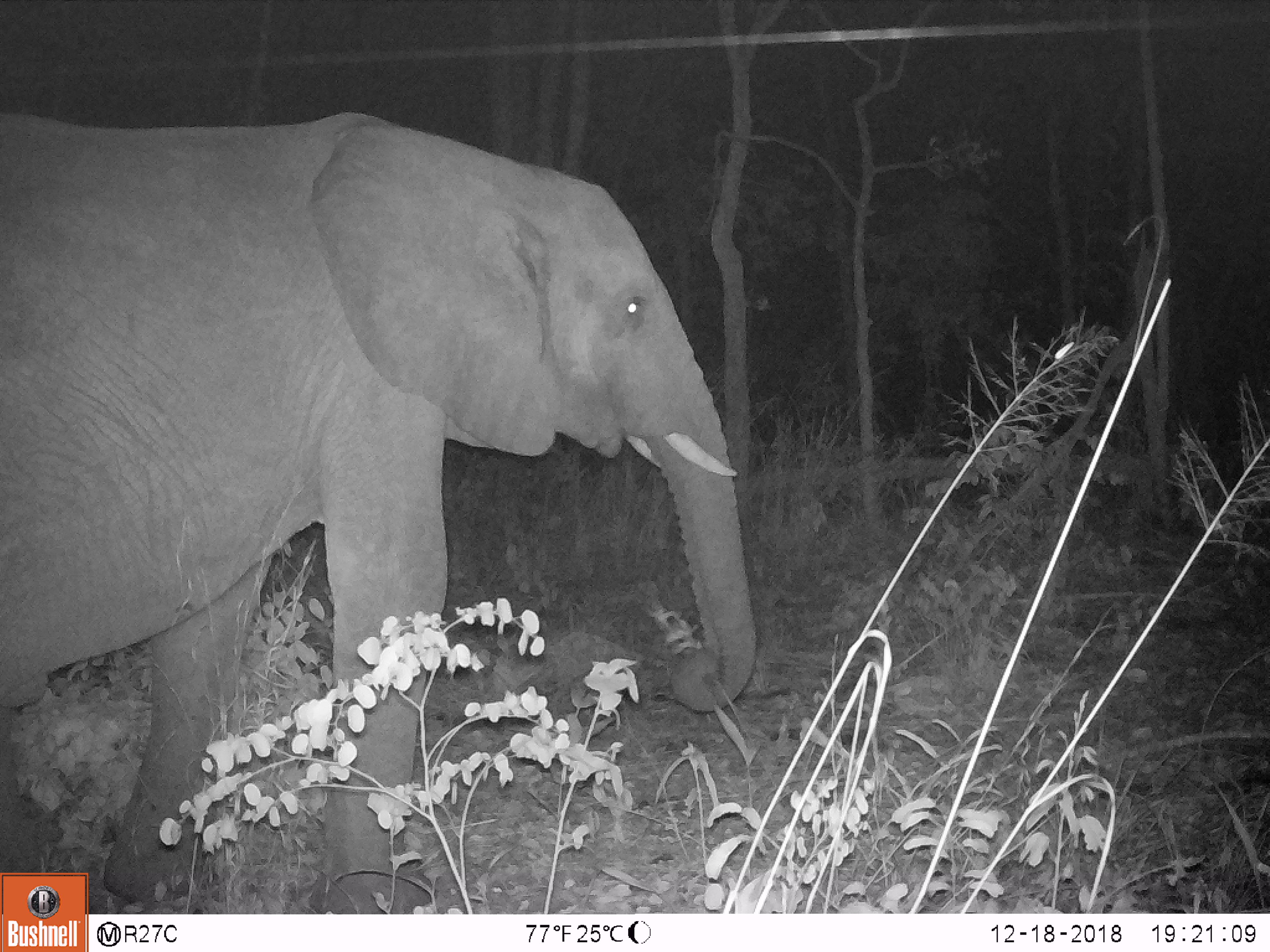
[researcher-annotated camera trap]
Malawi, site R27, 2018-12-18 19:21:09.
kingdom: Animalia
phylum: Chordata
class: Mammalia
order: Proboscidea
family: Elephantidae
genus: Loxodonta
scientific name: Loxodonta africana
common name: african savanna elephant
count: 1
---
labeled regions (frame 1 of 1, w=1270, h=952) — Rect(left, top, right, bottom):
african savanna elephant: Rect(0, 95, 767, 869)